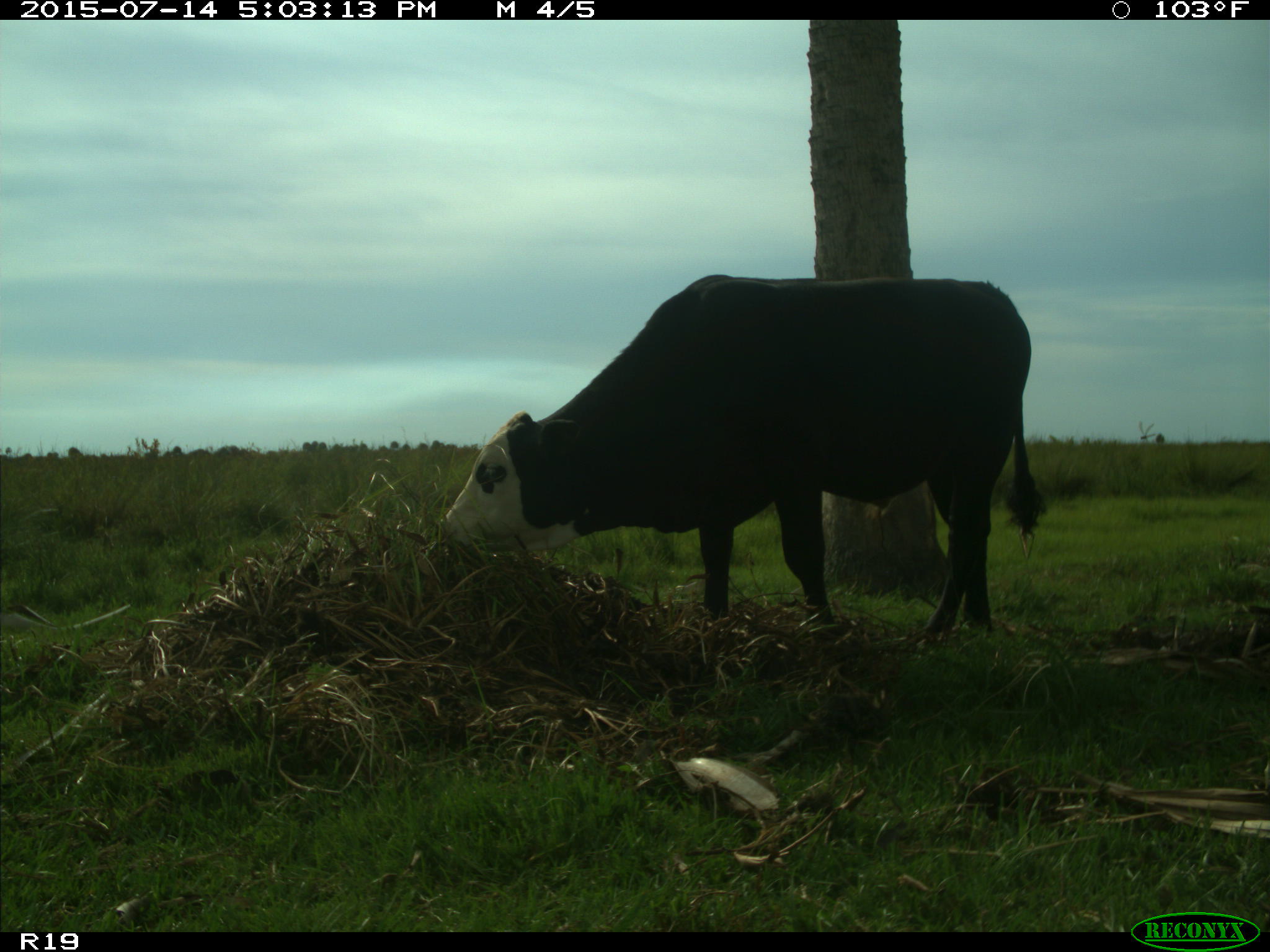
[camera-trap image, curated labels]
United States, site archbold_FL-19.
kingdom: Animalia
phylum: Chordata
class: Mammalia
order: Artiodactyla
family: Bovidae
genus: Bos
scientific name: Bos taurus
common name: domestic cow